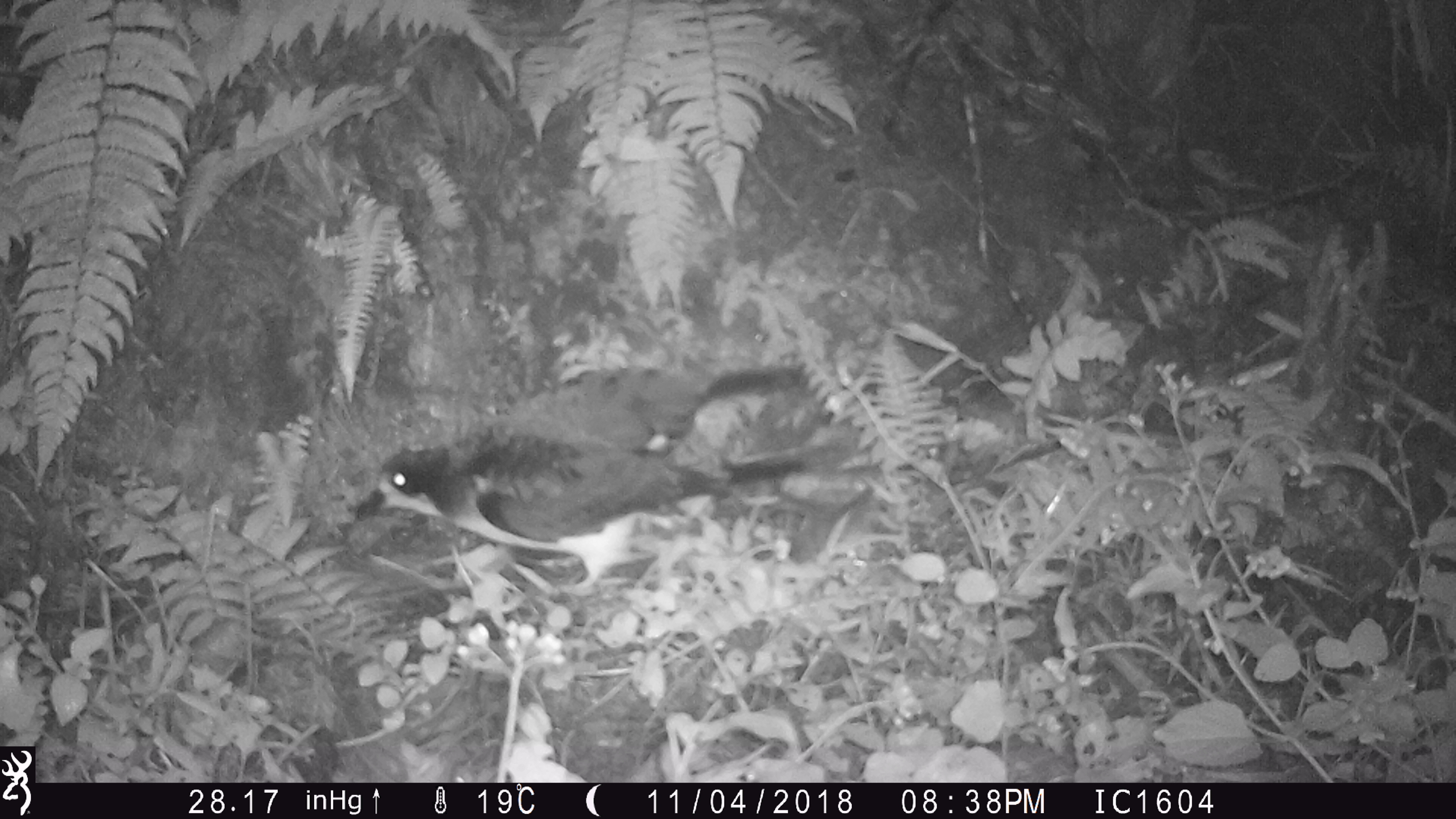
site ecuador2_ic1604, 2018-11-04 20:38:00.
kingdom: Animalia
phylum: Chordata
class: Aves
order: Procellariiformes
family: Procellariidae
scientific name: Procellariidae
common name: petrel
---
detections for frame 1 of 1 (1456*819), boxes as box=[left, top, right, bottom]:
petrel: box=[345, 358, 833, 598]